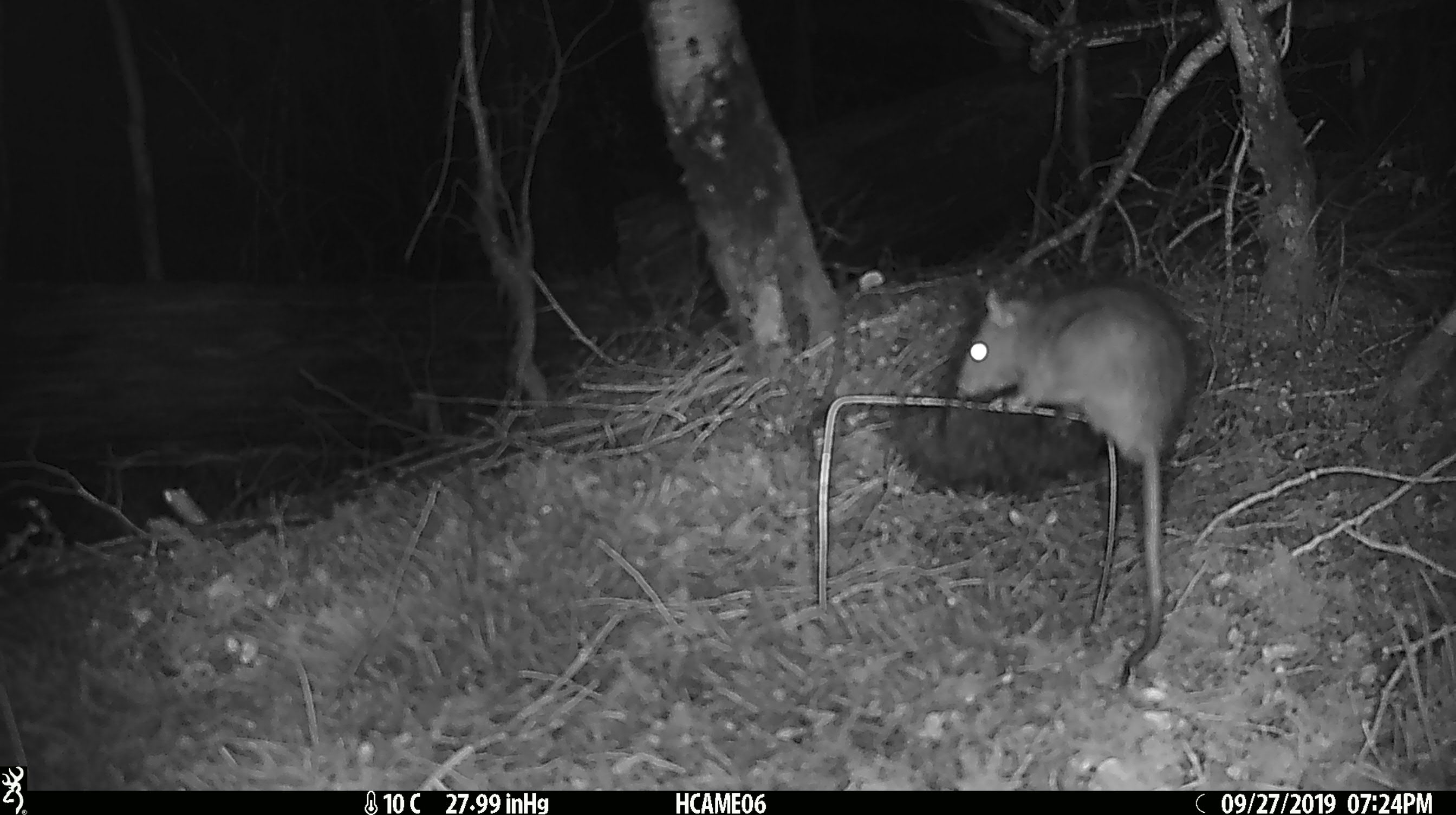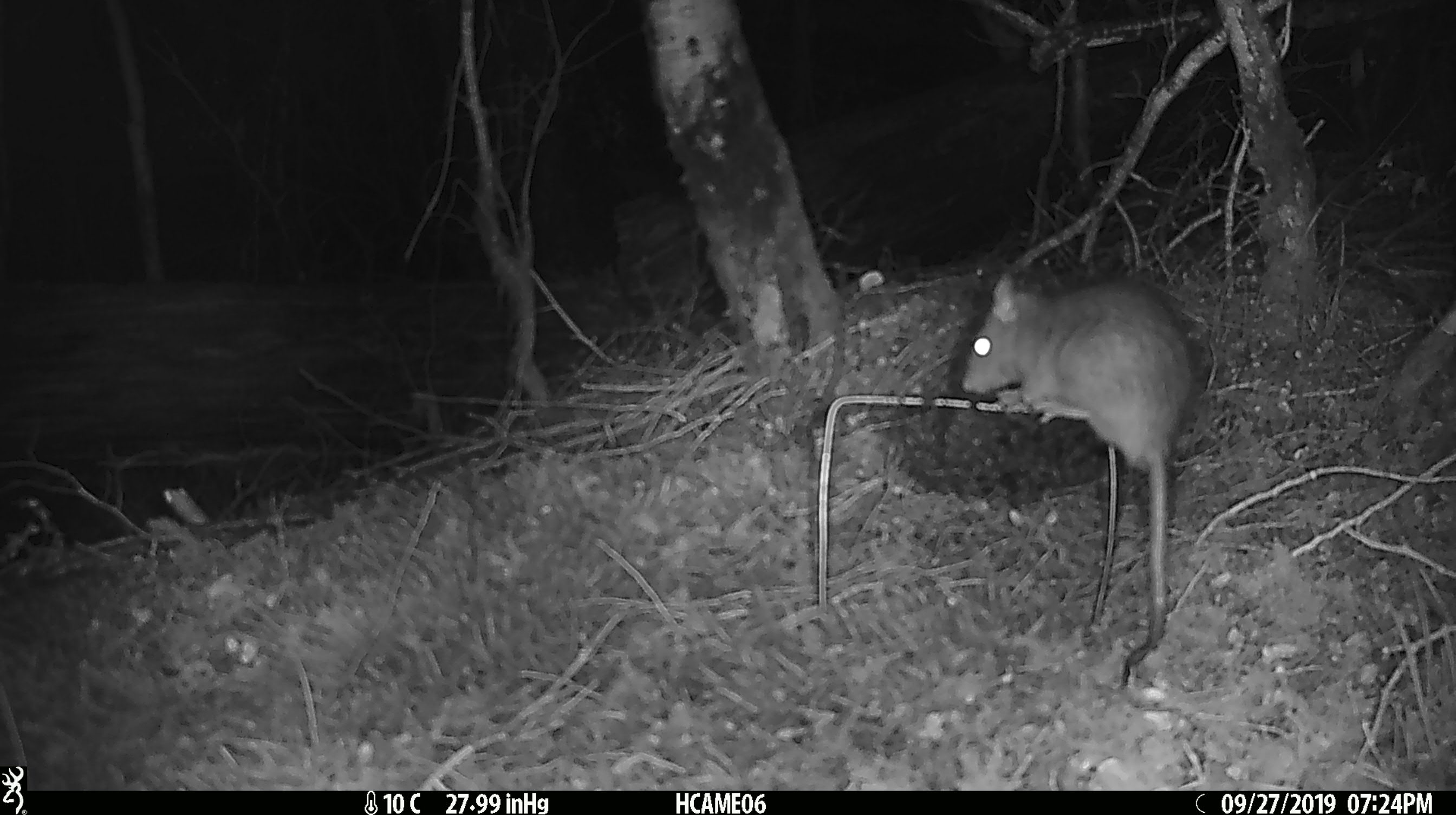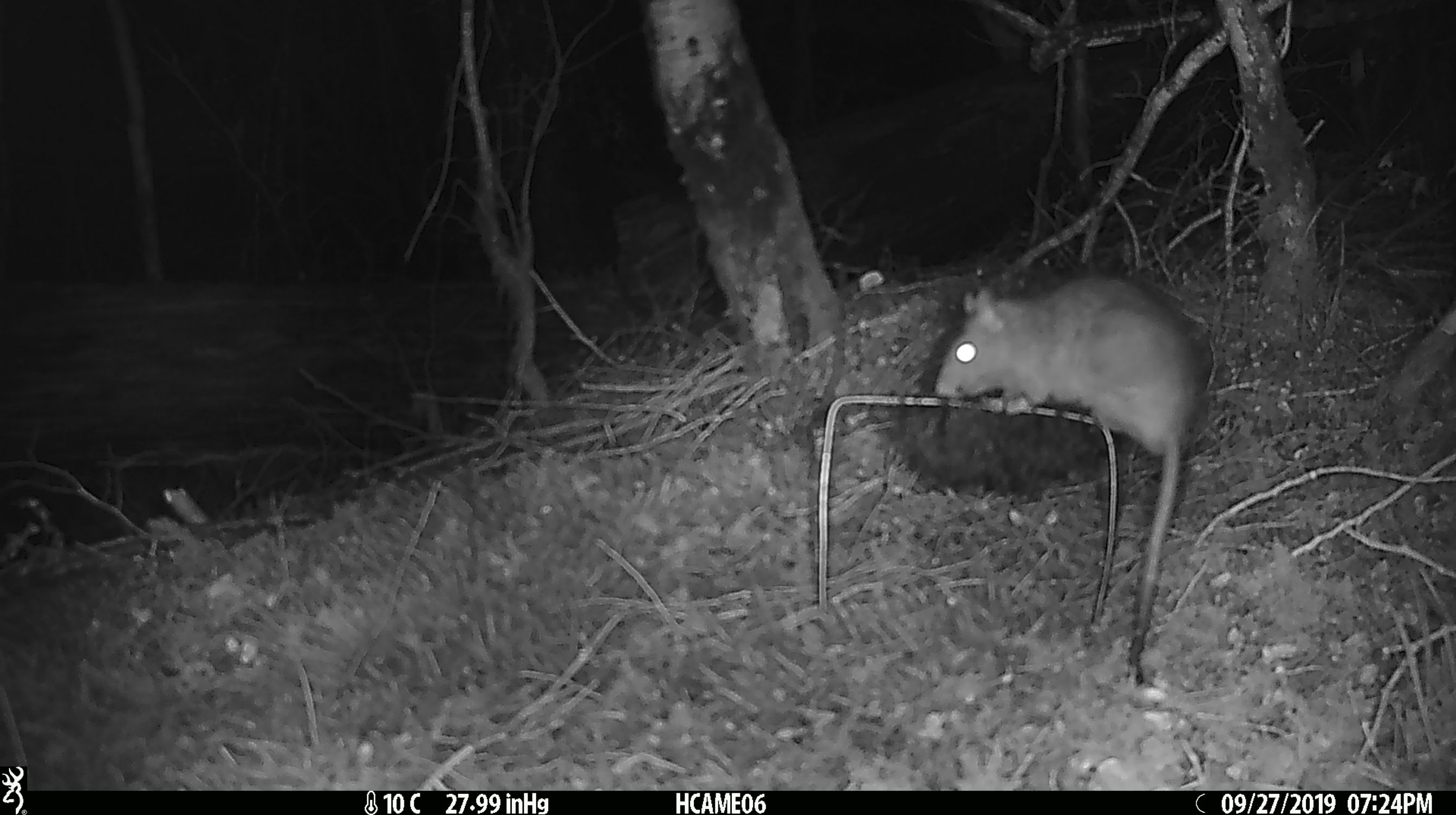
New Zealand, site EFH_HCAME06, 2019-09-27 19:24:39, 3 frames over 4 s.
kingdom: Animalia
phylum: Chordata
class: Mammalia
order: Rodentia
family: Muridae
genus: Rattus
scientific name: Rattus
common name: rat